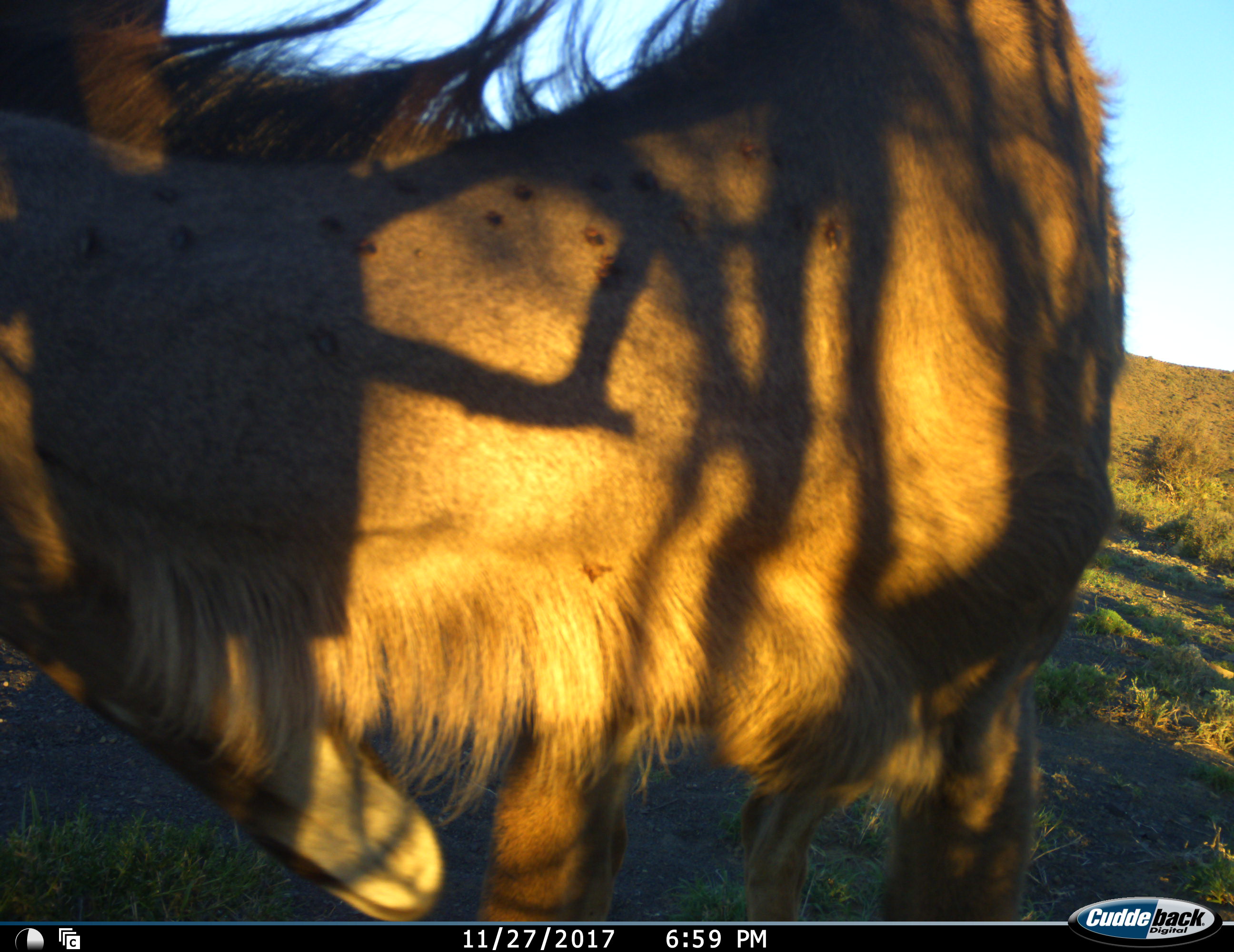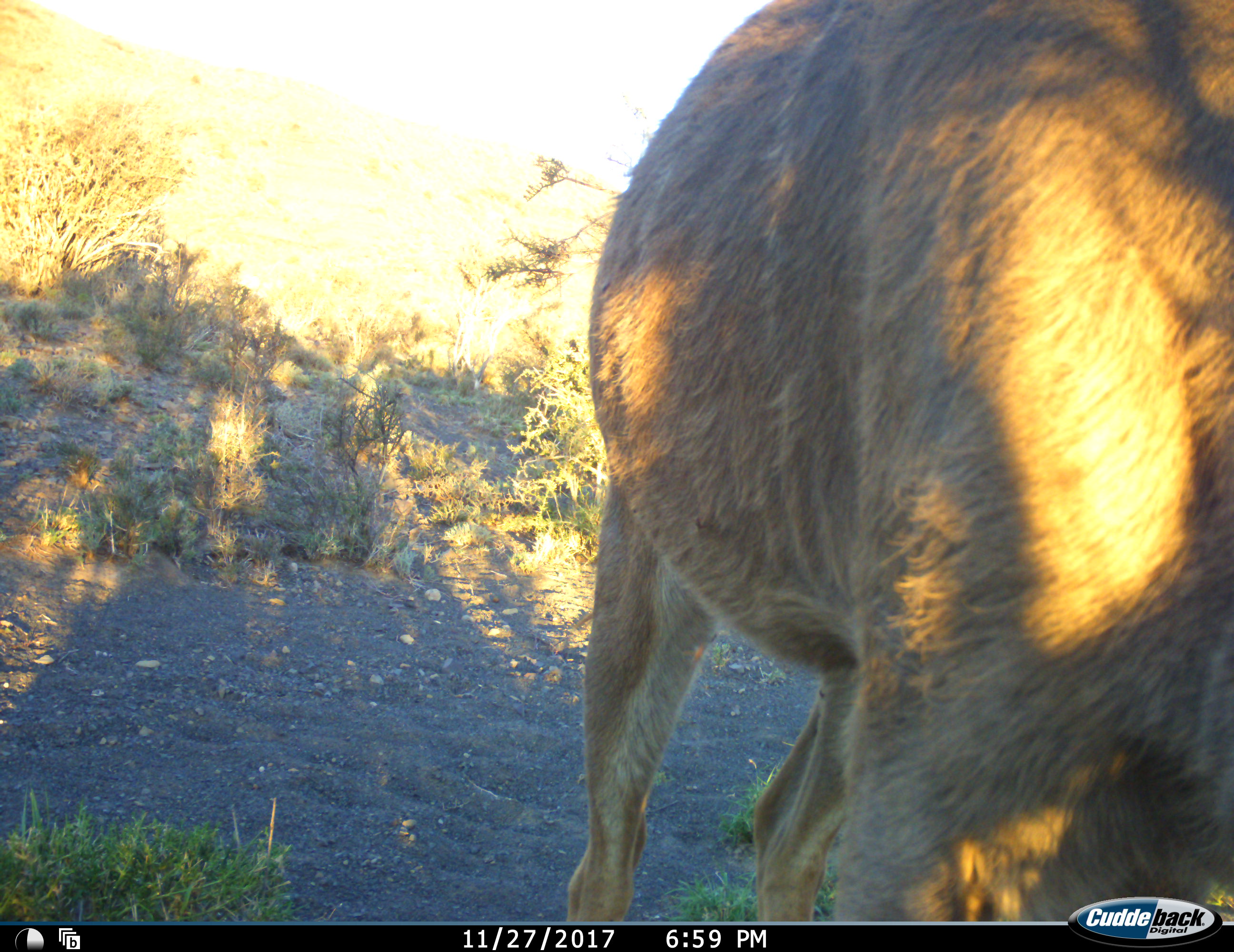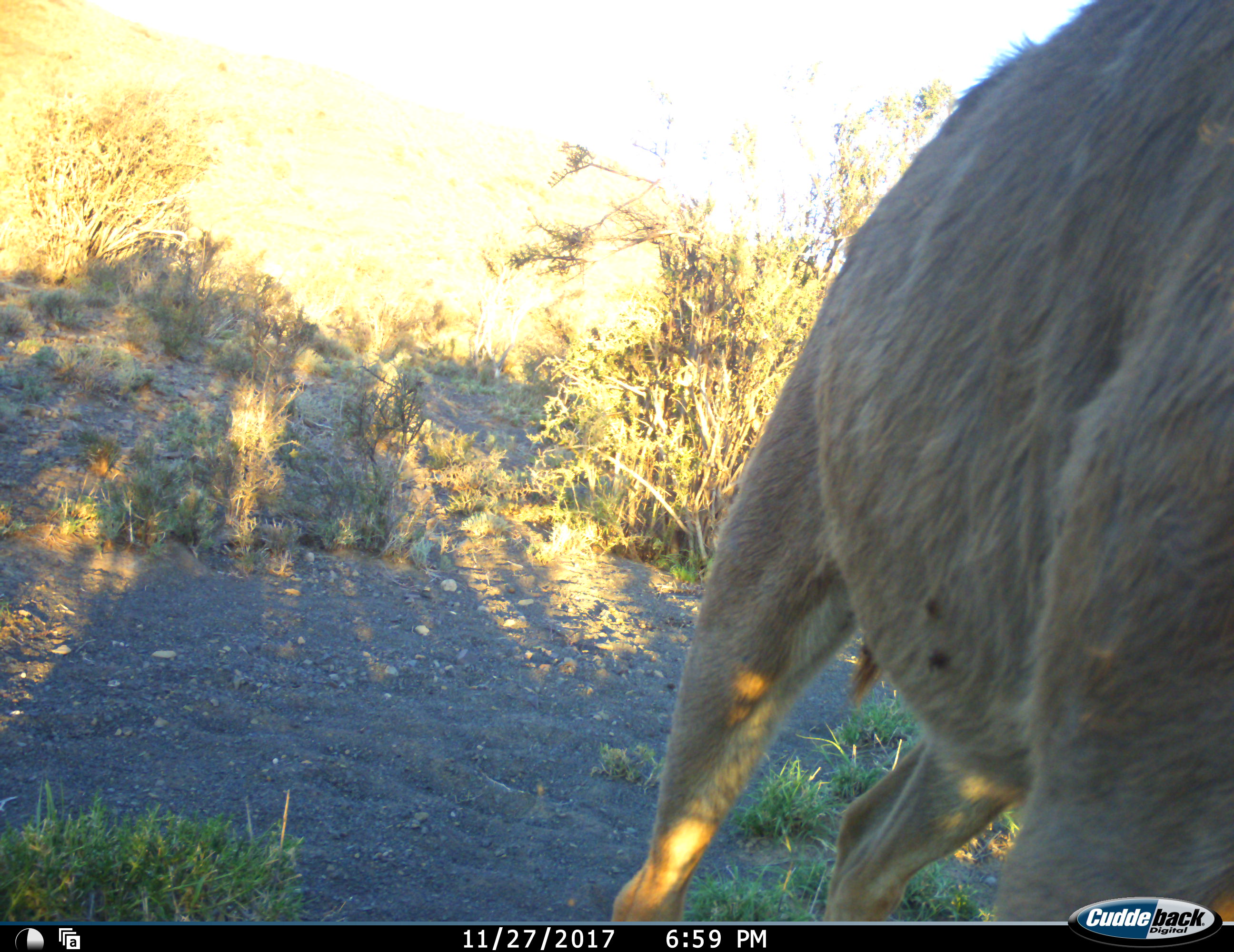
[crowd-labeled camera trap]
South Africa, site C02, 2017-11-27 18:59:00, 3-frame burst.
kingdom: Animalia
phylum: Chordata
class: Mammalia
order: Artiodactyla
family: Bovidae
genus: Tragelaphus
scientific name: Tragelaphus strepsiceros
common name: greater kudu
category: kudu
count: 1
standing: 43%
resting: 14%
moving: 43%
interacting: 14%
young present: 14%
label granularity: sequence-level